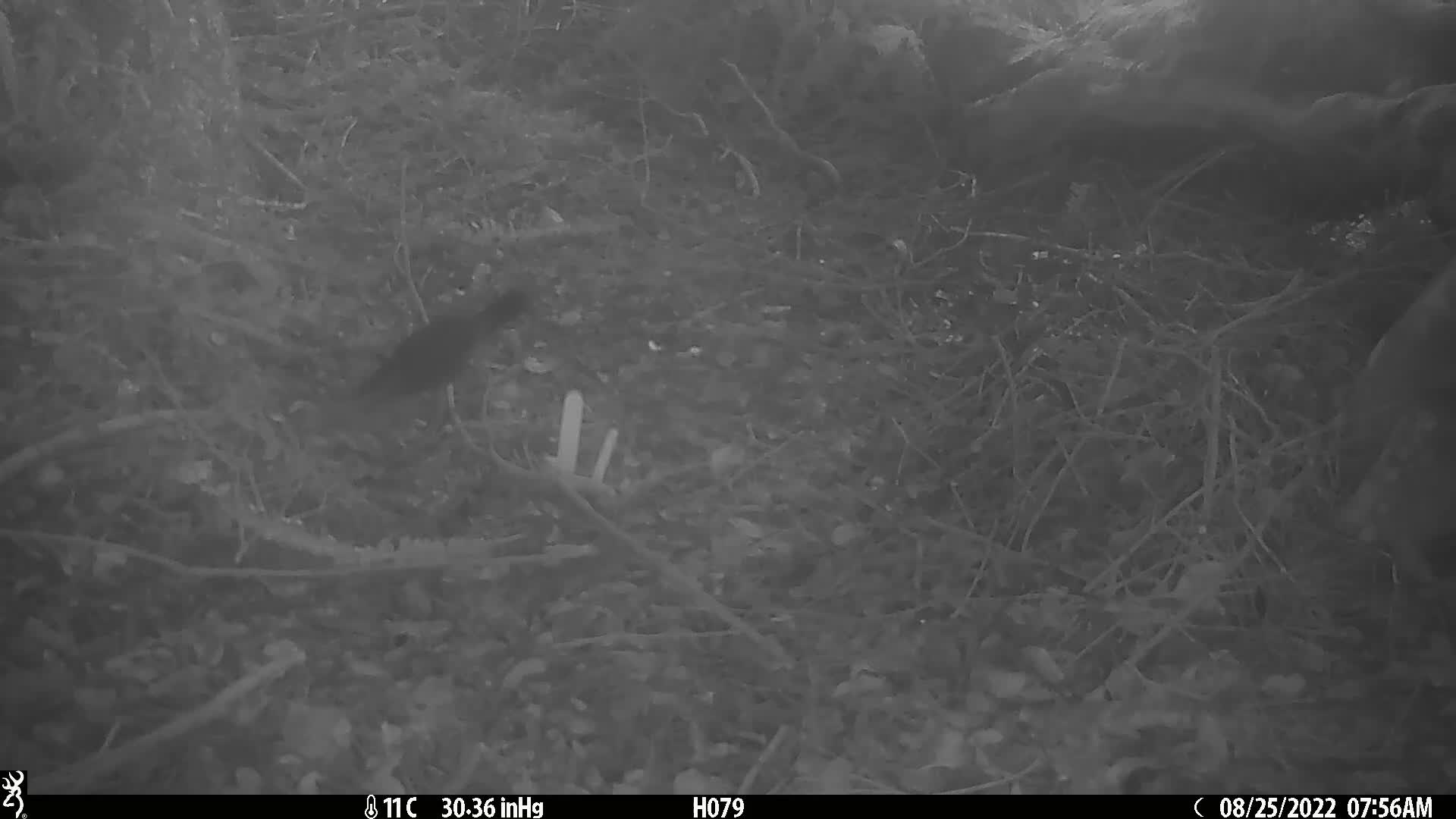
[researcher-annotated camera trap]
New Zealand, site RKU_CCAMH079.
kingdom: Animalia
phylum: Chordata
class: Aves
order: Passeriformes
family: Turdidae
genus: Turdus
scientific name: Turdus merula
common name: eurasian blackbird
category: blackbird